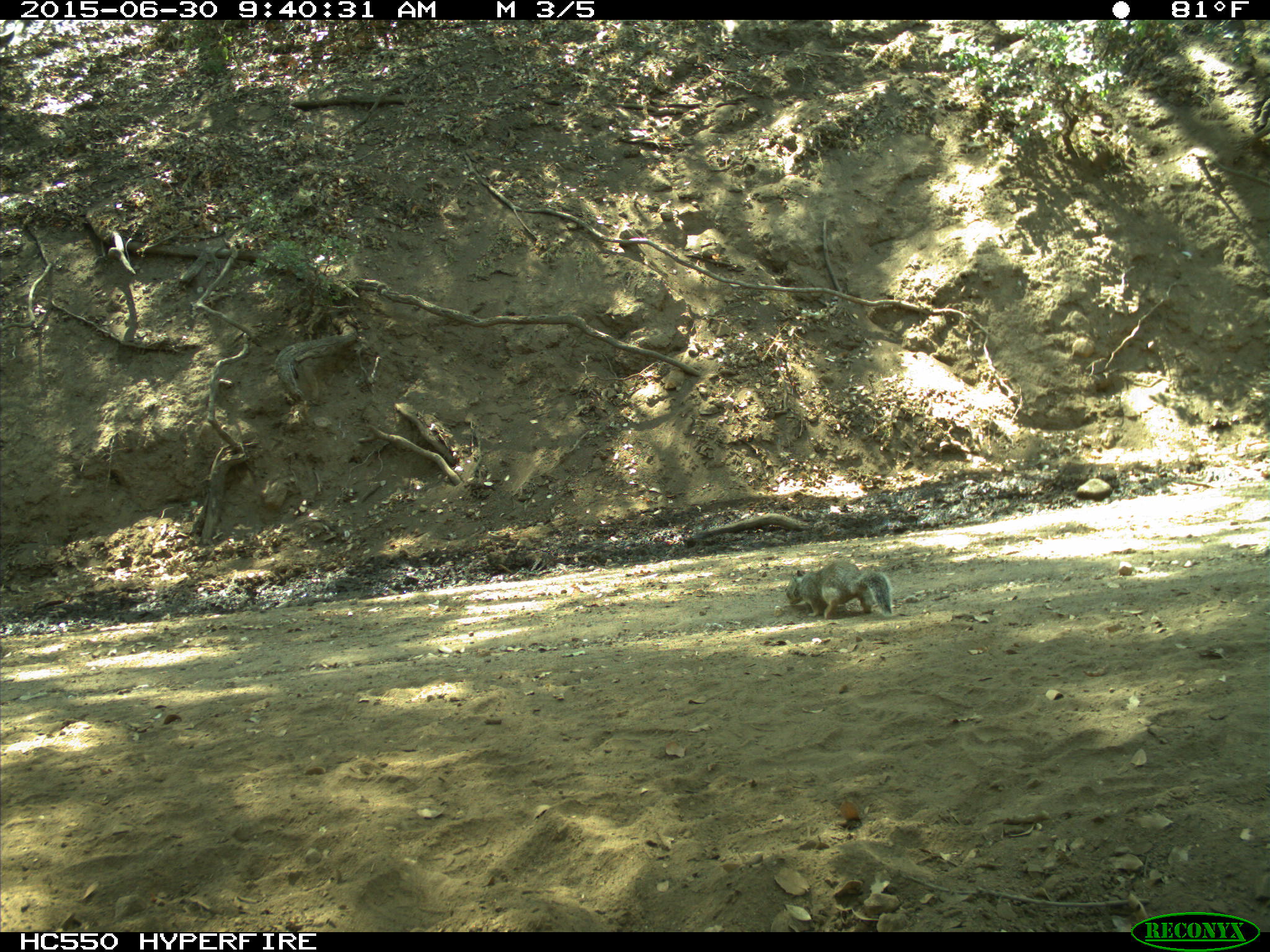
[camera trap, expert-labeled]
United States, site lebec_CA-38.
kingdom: Animalia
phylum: Chordata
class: Mammalia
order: Rodentia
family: Sciuridae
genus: Otospermophilus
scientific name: Otospermophilus beecheyi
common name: california ground squirrel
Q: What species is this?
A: Otospermophilus beecheyi (california ground squirrel).